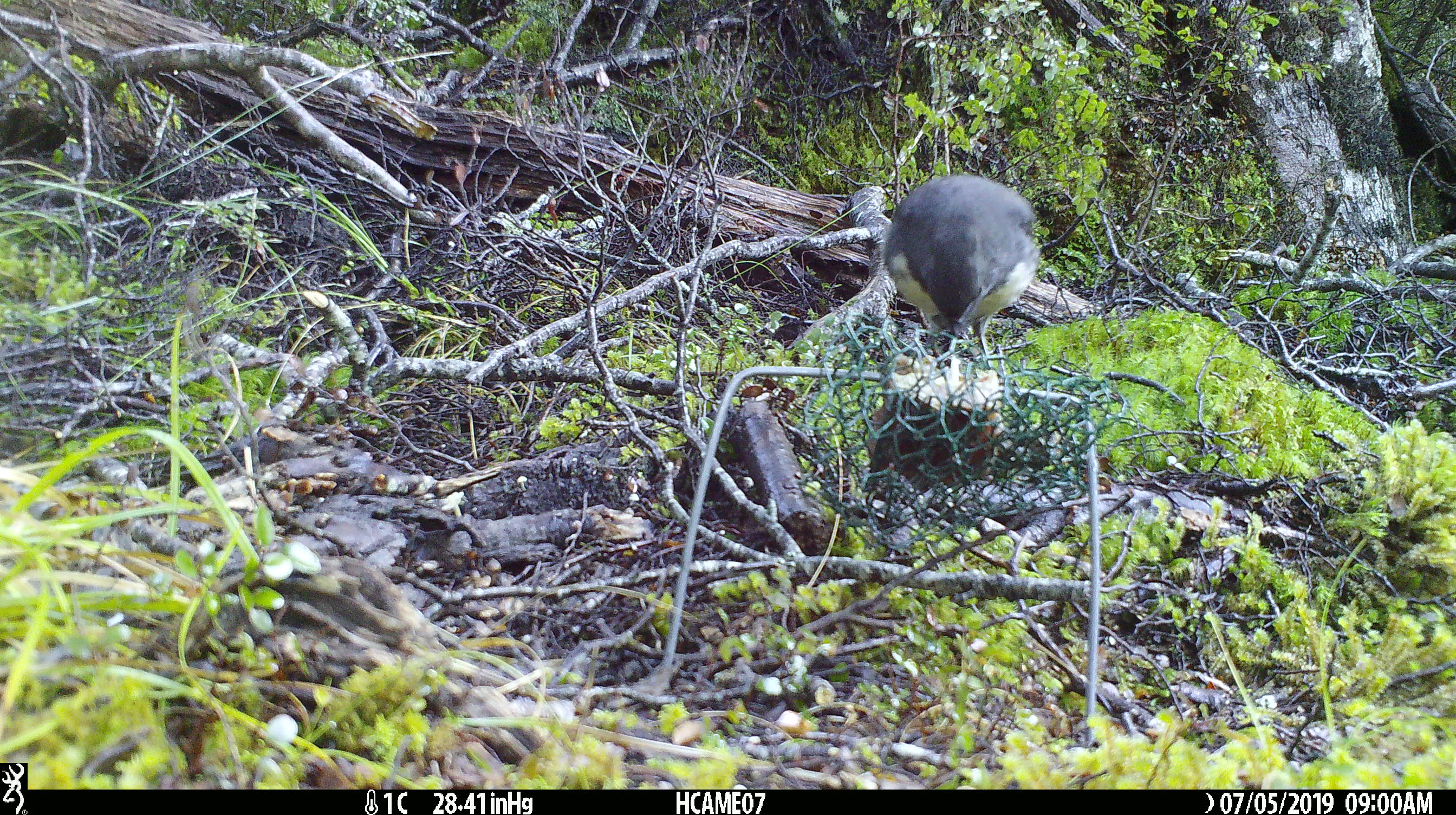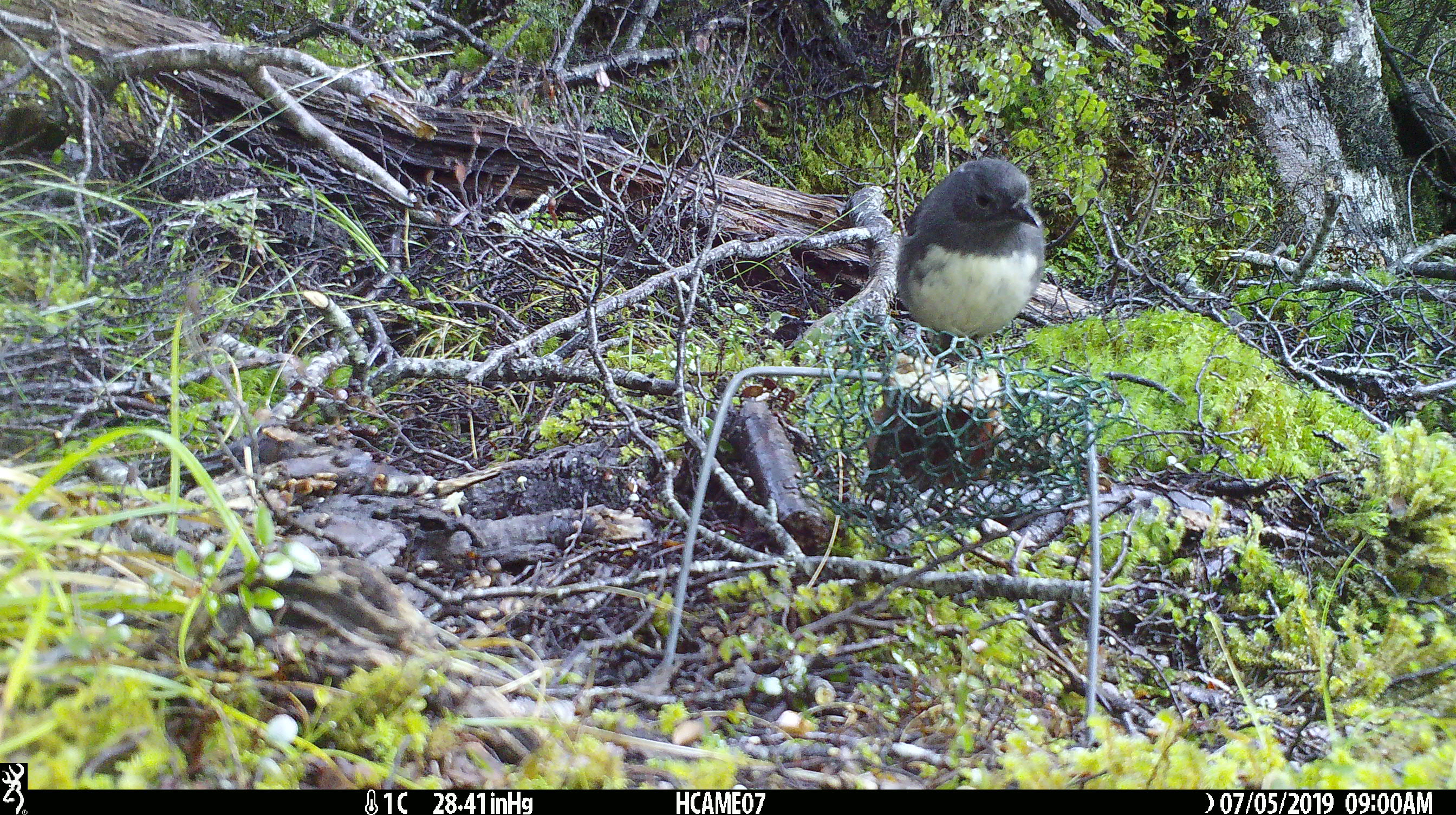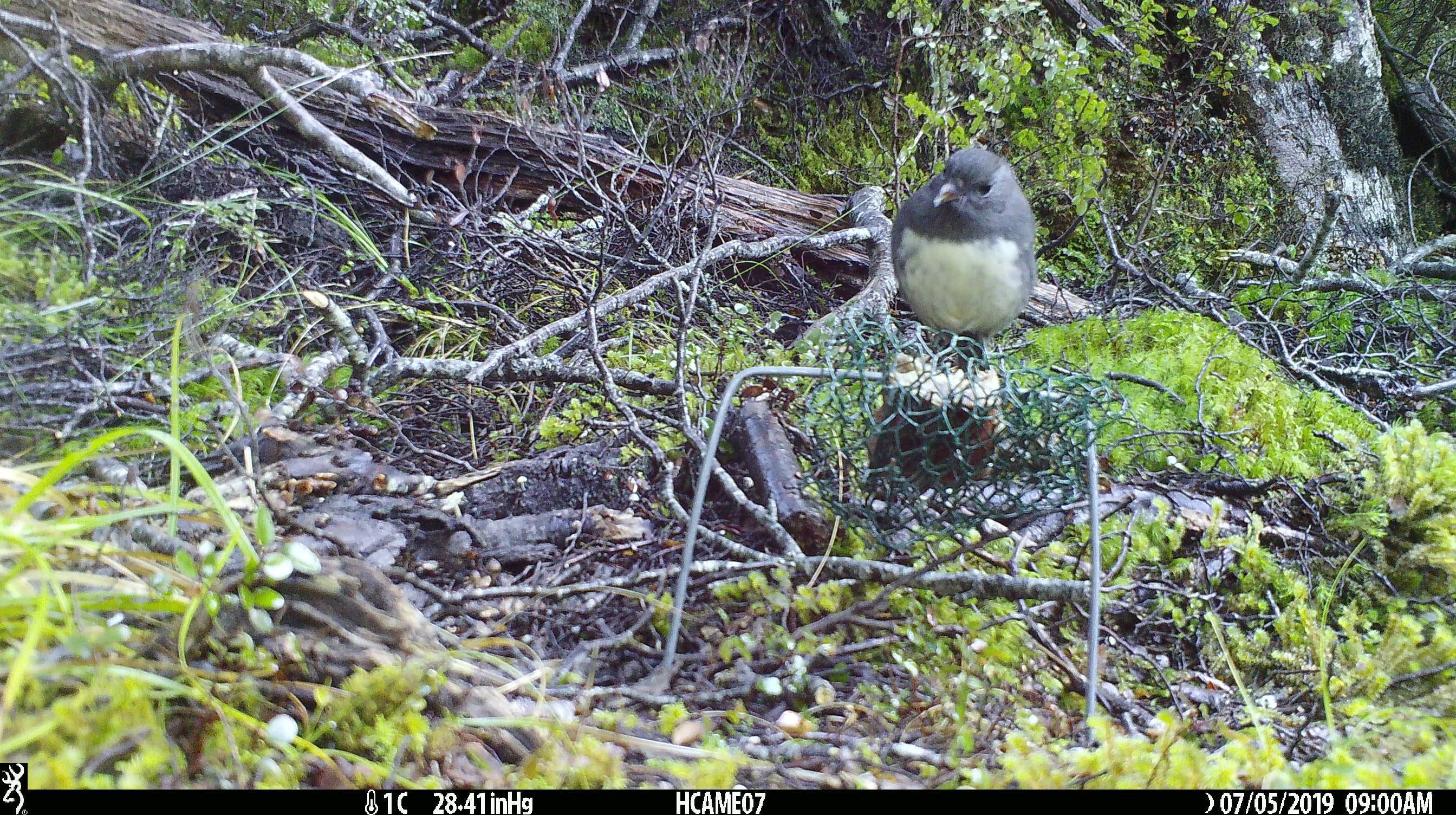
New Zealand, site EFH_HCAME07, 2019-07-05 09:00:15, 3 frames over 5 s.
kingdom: Animalia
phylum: Chordata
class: Aves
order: Passeriformes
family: Petroicidae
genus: Petroica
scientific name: Petroica australis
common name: new zealand robin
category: robin